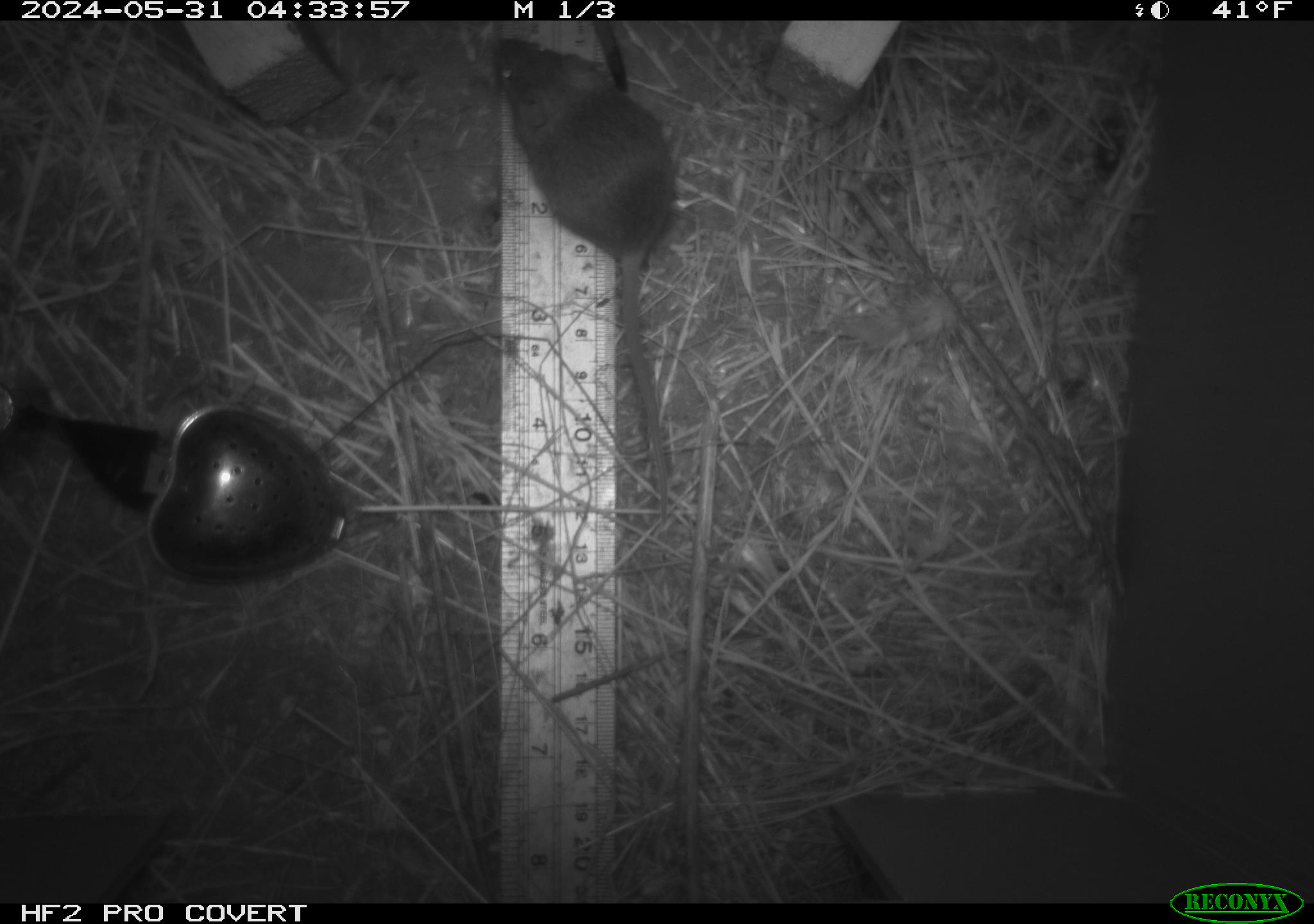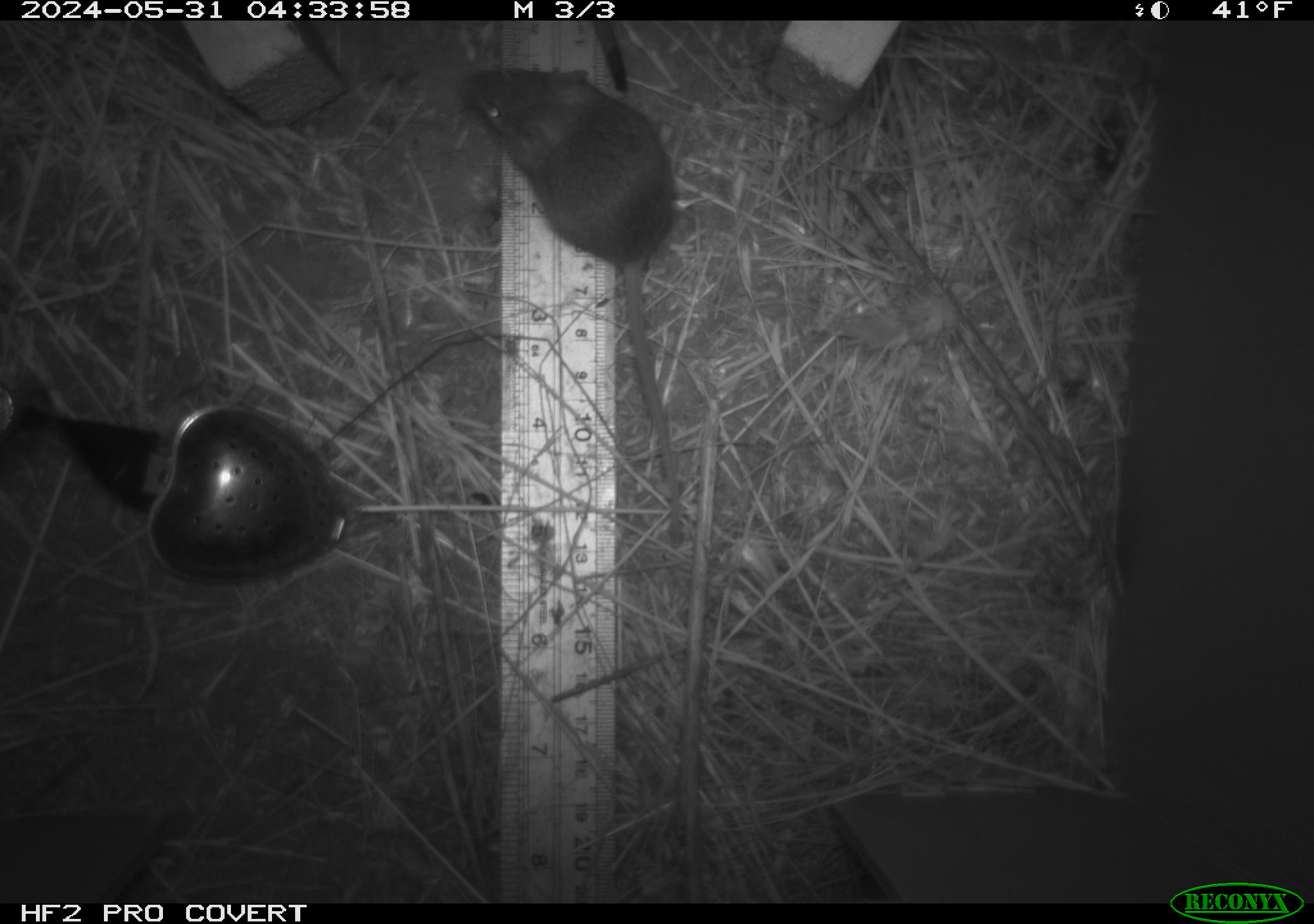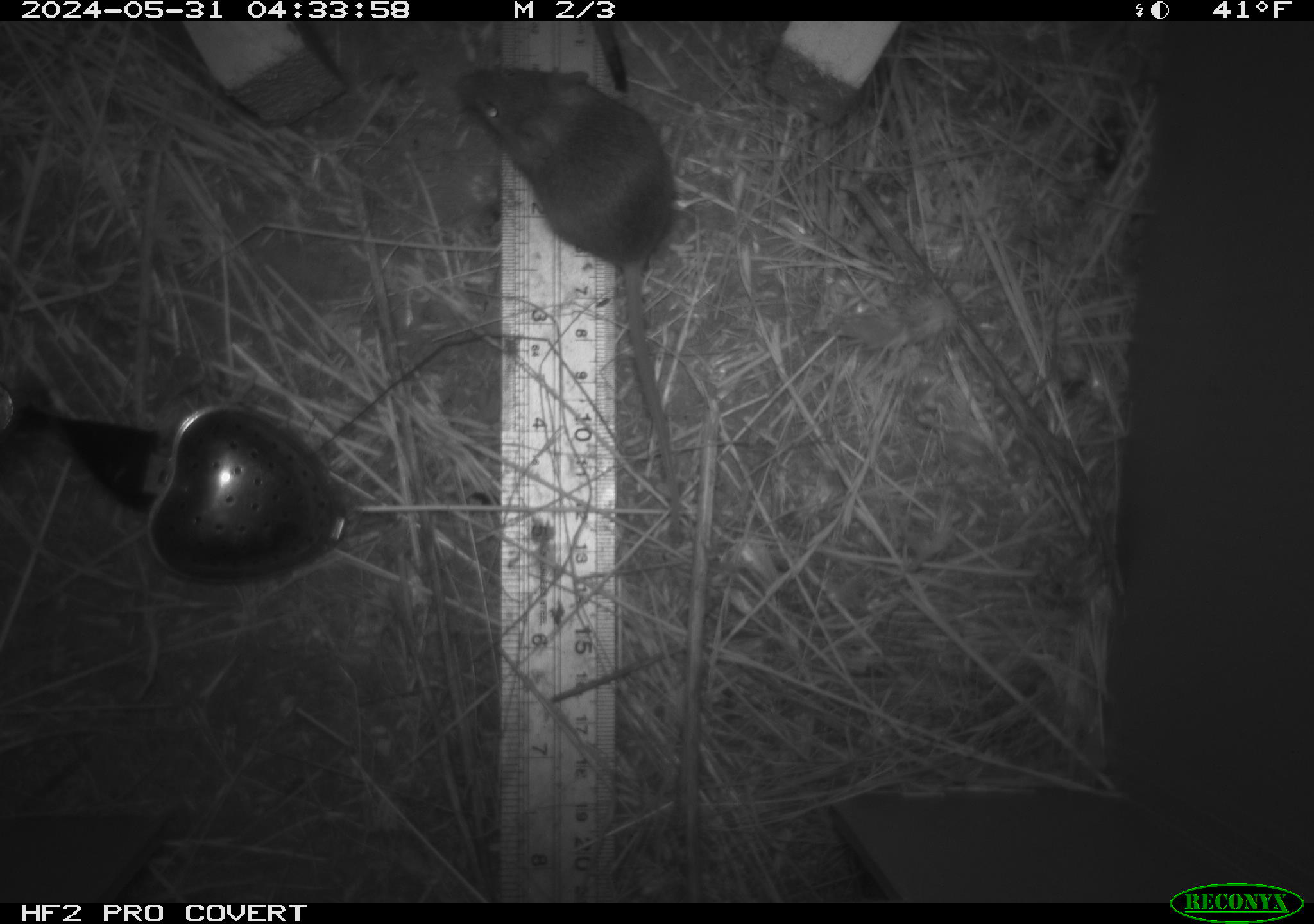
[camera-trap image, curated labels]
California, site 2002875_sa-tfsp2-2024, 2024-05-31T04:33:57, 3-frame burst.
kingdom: Animalia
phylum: Chordata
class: Mammalia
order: Rodentia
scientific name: Rodentia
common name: mouse species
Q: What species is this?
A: Mouse species (Rodentia).